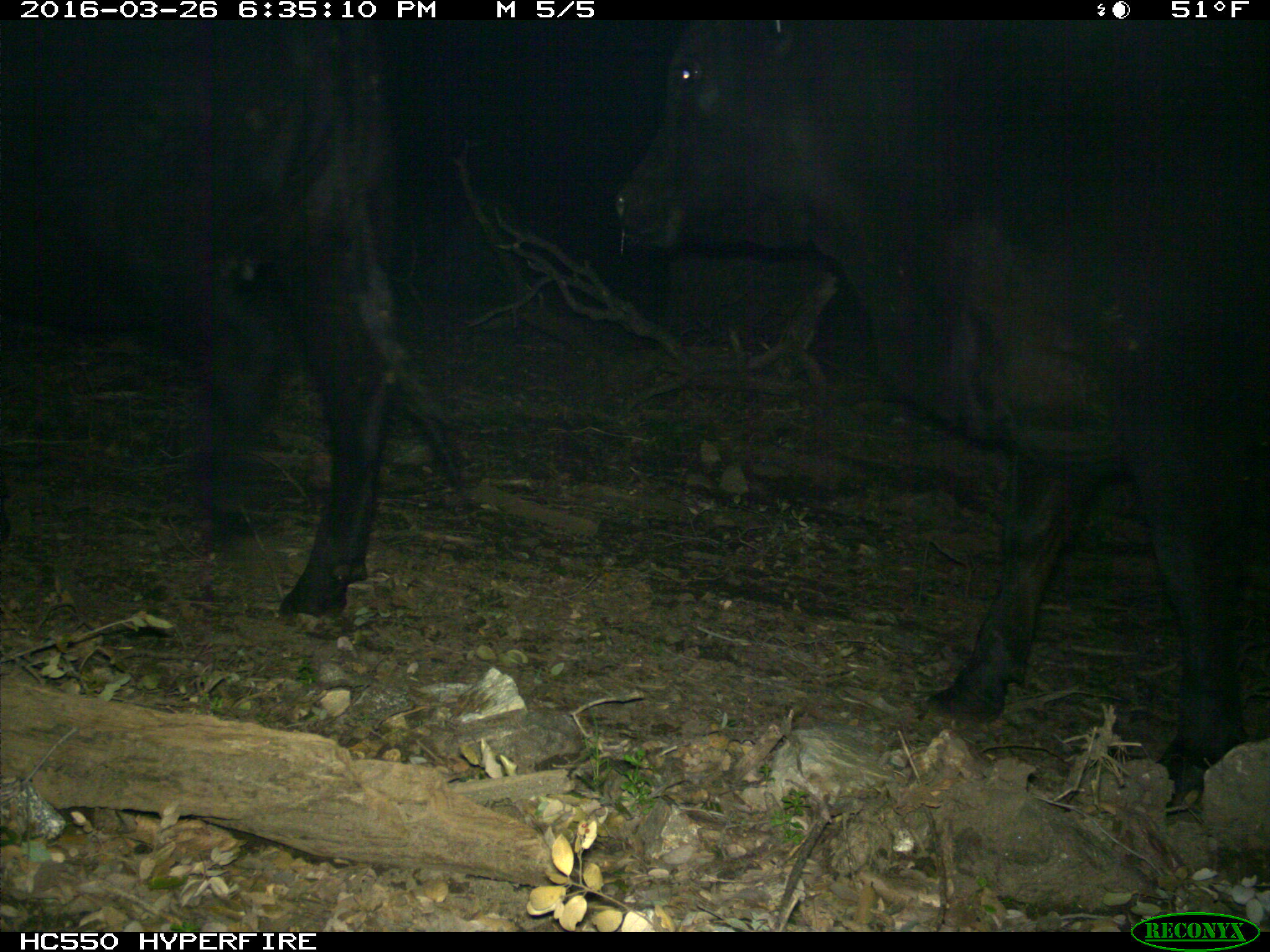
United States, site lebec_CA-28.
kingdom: Animalia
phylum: Chordata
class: Mammalia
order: Artiodactyla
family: Bovidae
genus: Bos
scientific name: Bos taurus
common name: domestic cow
Bos taurus (domestic cow).